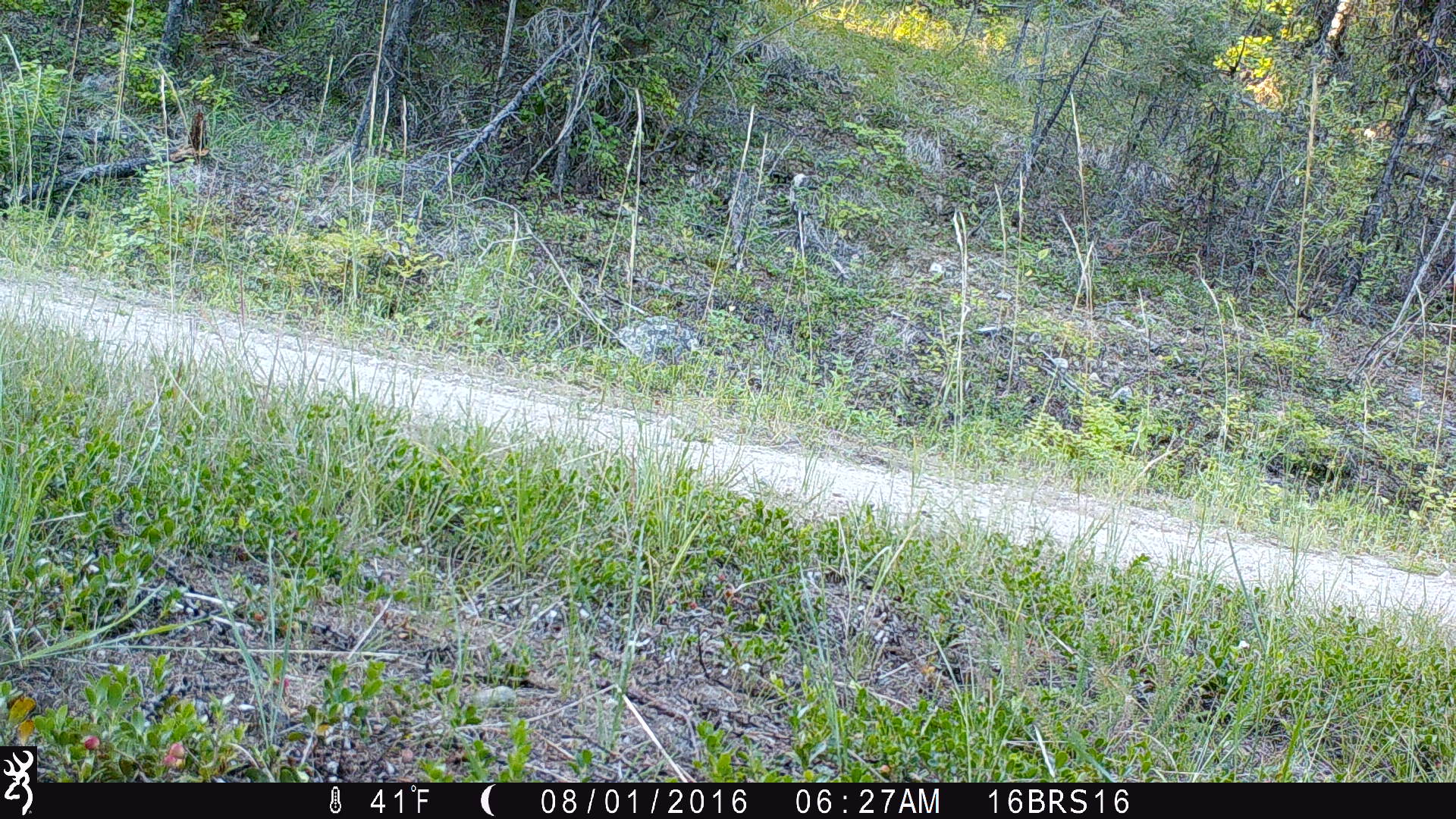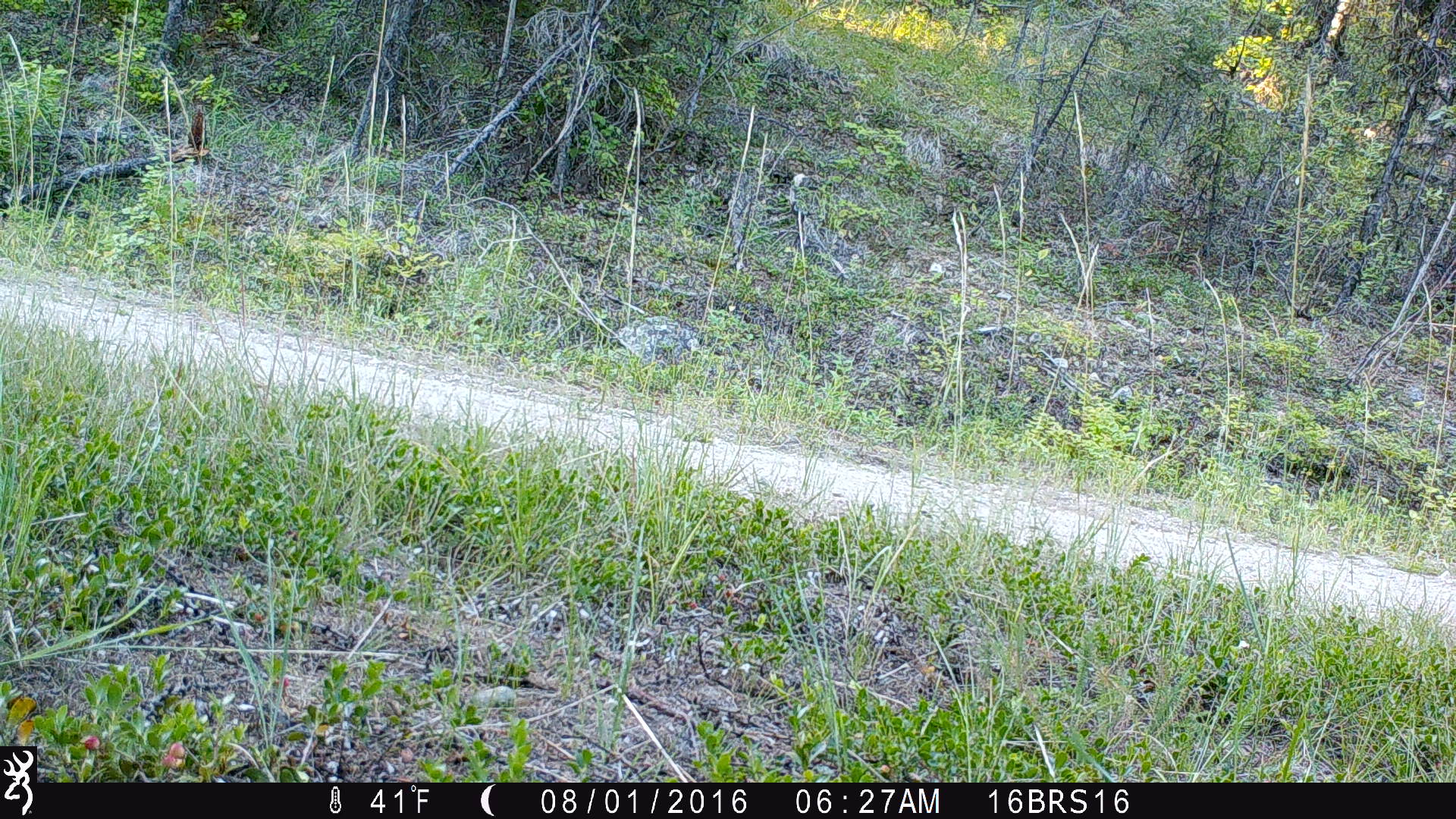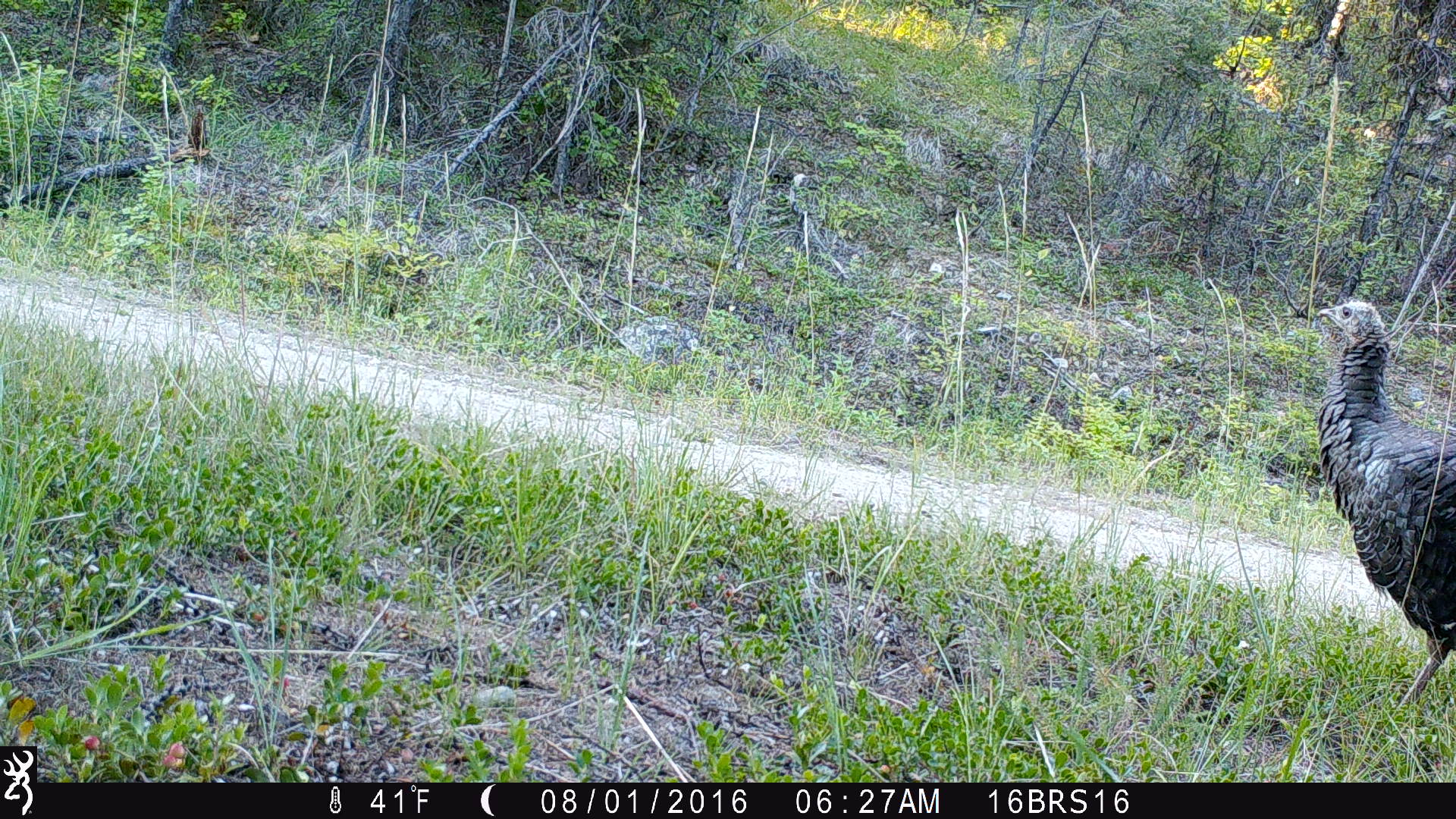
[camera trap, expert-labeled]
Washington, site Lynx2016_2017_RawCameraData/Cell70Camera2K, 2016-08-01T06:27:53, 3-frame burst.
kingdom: Animalia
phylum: Chordata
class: Aves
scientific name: Aves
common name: birds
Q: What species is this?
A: Aves (birds).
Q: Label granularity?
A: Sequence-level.